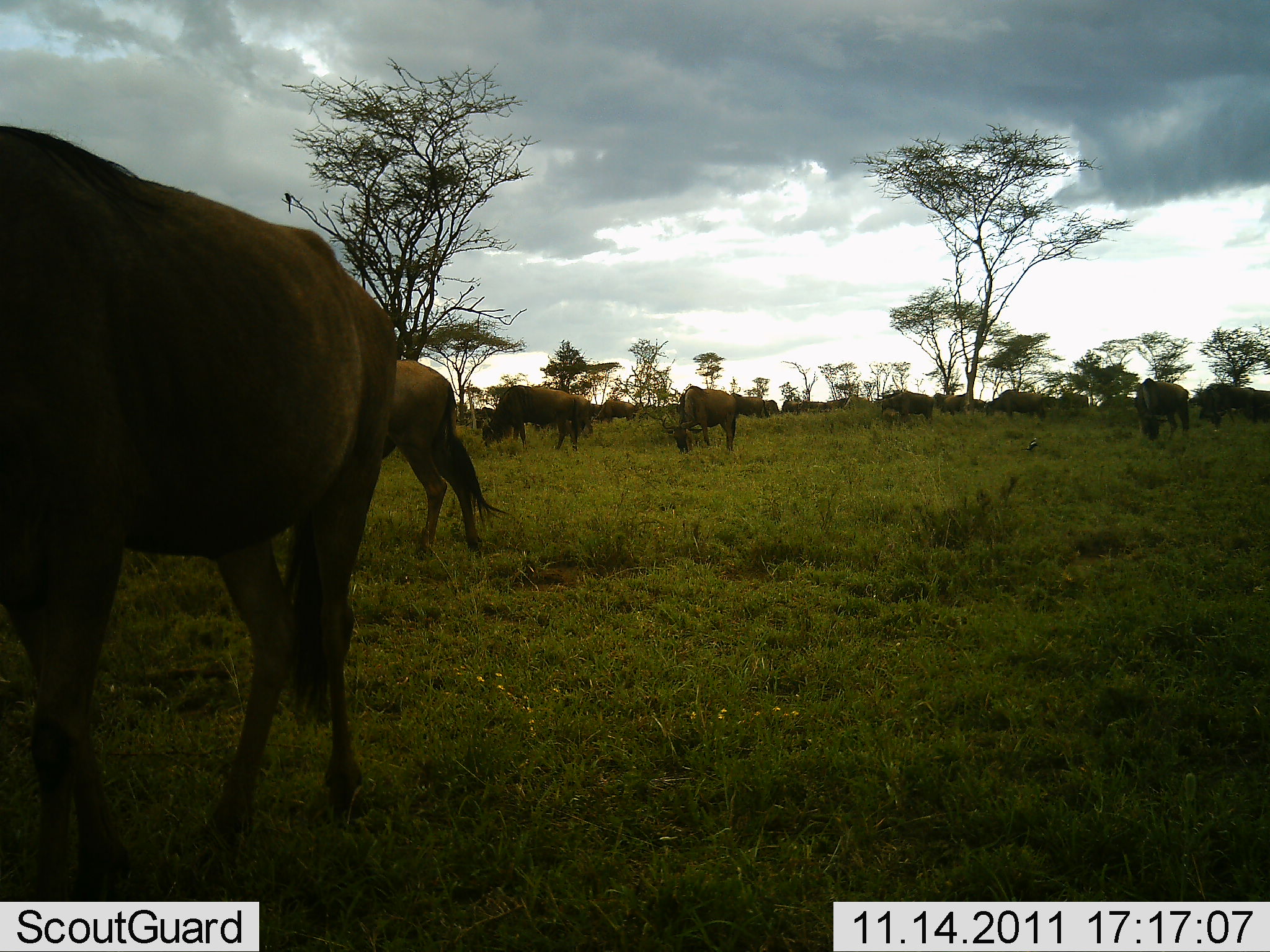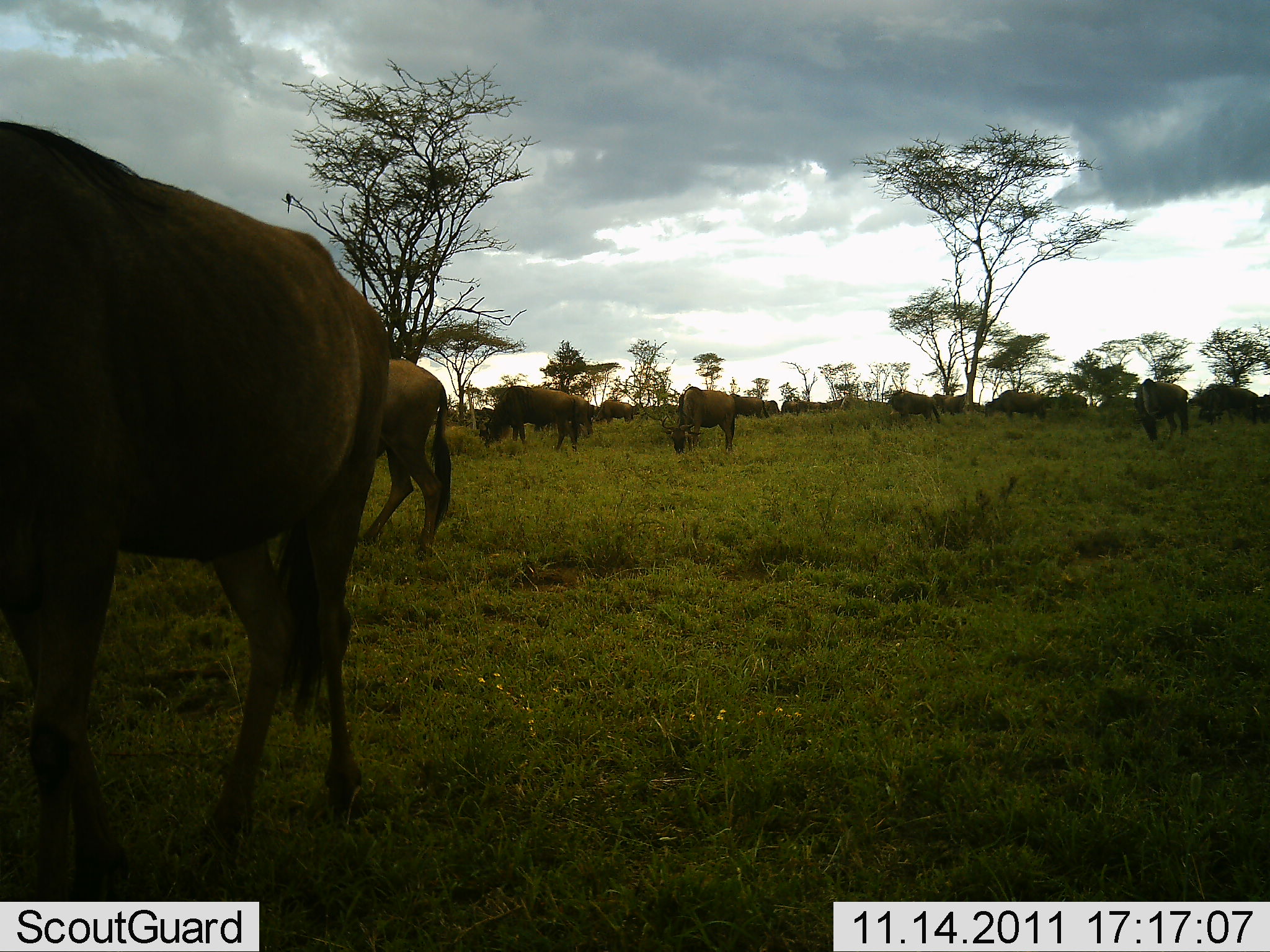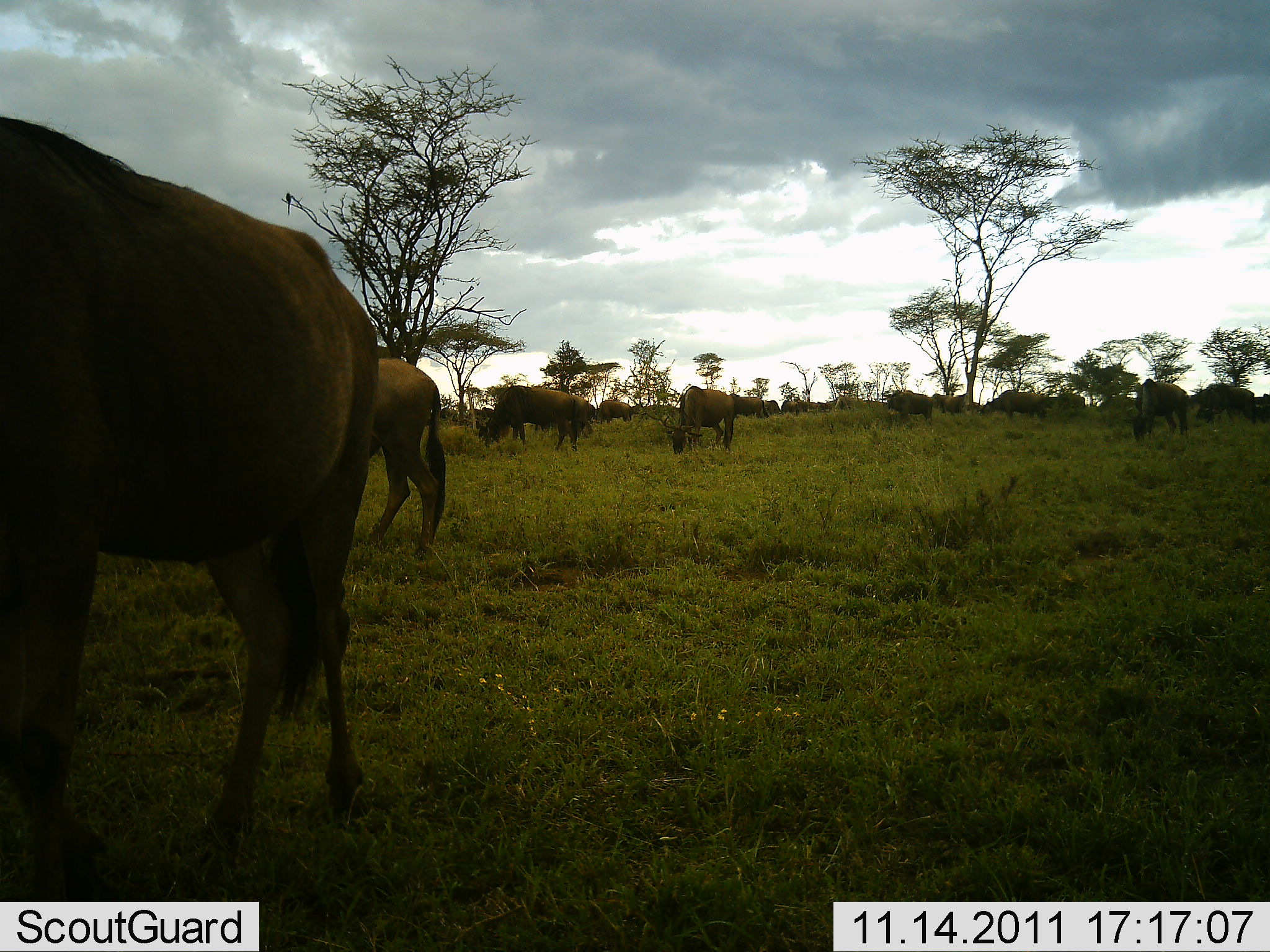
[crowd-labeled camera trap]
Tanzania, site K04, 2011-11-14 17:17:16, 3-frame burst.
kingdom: Animalia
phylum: Chordata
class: Mammalia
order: Artiodactyla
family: Bovidae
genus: Connochaetes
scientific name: Connochaetes taurinus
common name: blue wildebeest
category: wildebeest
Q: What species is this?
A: Wildebeest (blue wildebeest) (Connochaetes taurinus).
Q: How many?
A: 11-50.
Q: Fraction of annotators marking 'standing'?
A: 46%.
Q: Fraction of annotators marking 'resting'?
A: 0%.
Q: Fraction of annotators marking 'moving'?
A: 15%.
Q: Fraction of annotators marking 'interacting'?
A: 8%.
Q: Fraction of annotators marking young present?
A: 0%.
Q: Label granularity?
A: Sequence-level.